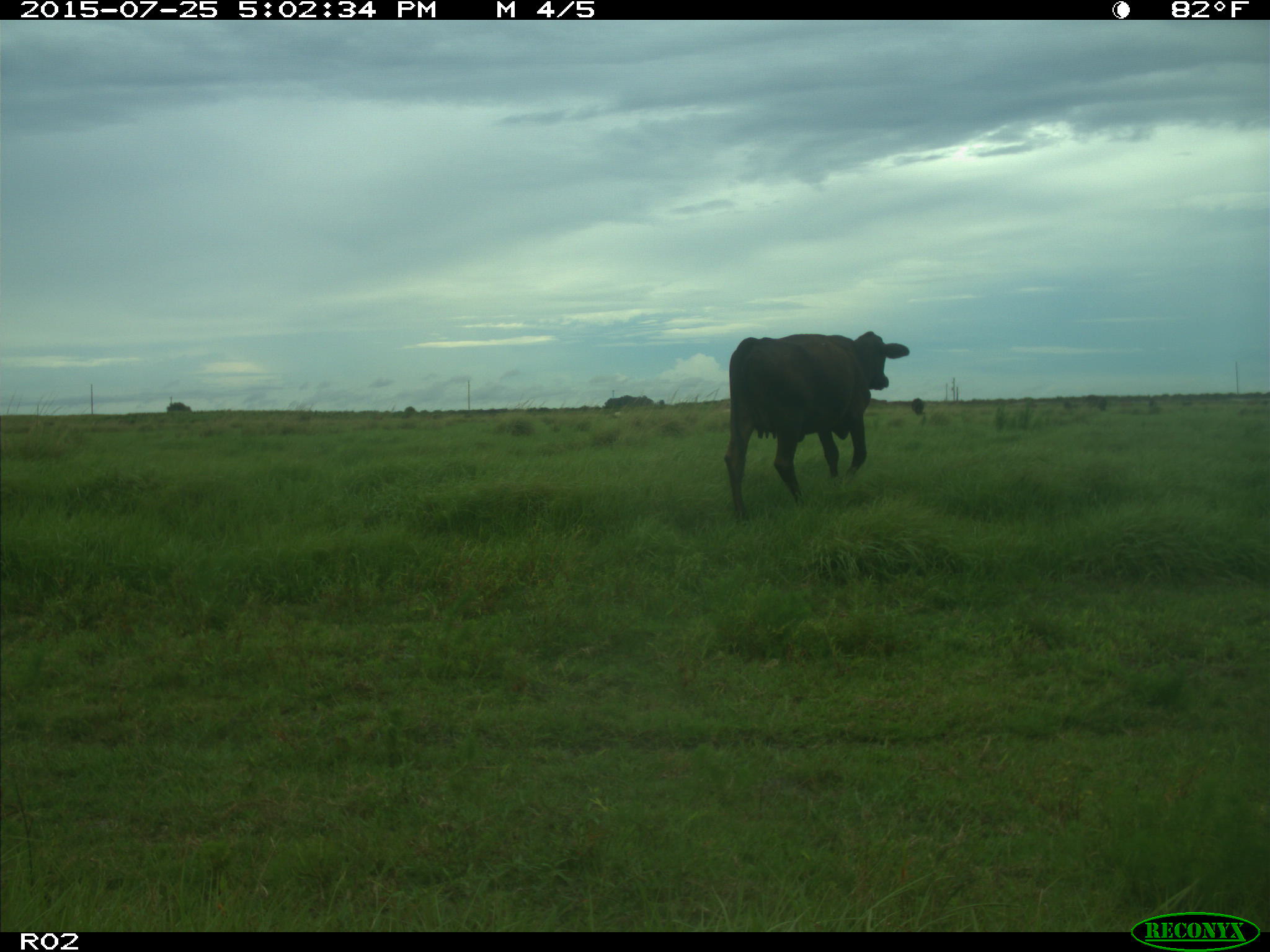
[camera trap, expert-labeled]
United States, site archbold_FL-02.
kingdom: Animalia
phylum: Chordata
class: Mammalia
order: Artiodactyla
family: Bovidae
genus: Bos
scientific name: Bos taurus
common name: domestic cow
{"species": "Bos taurus (domestic cow)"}